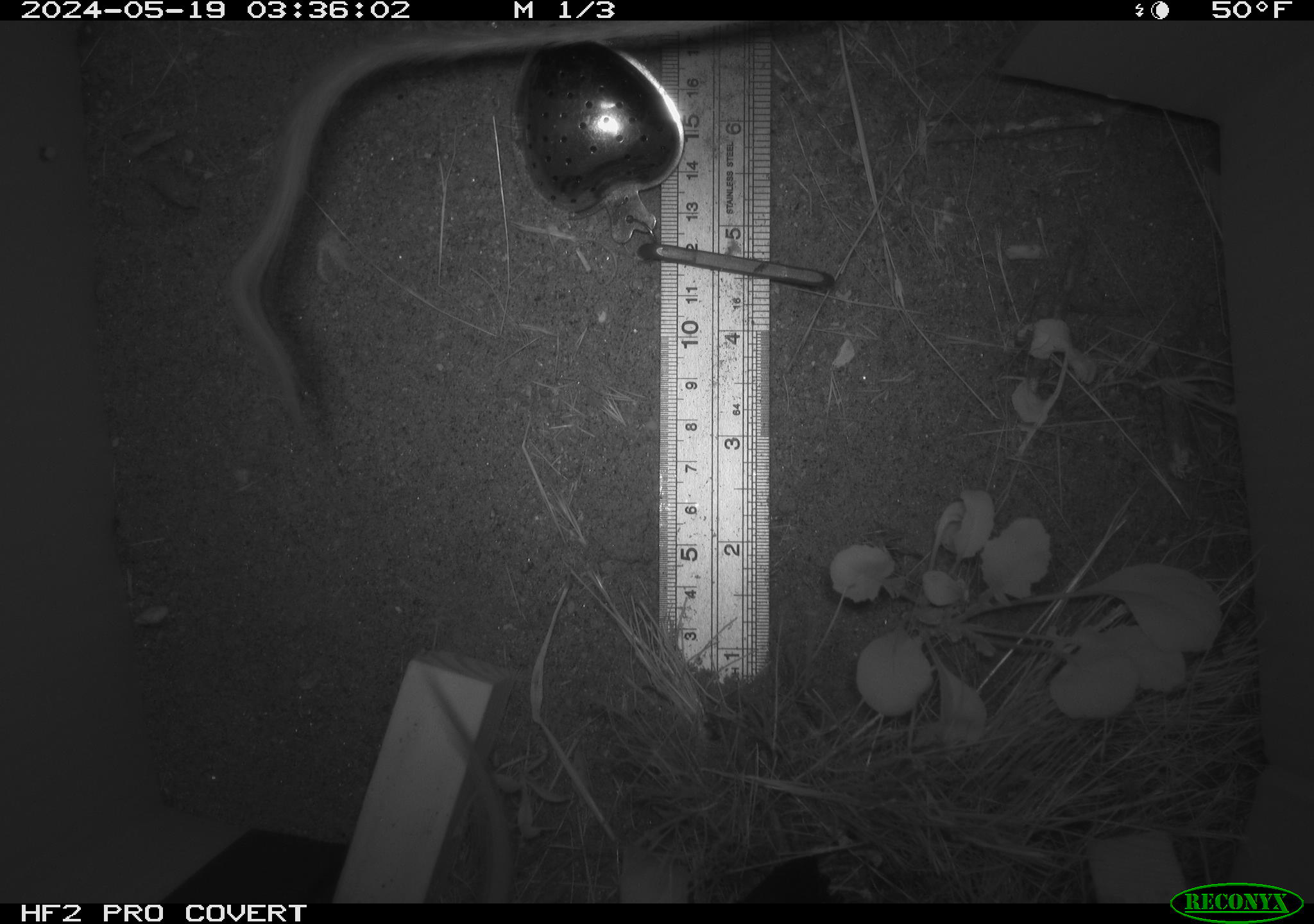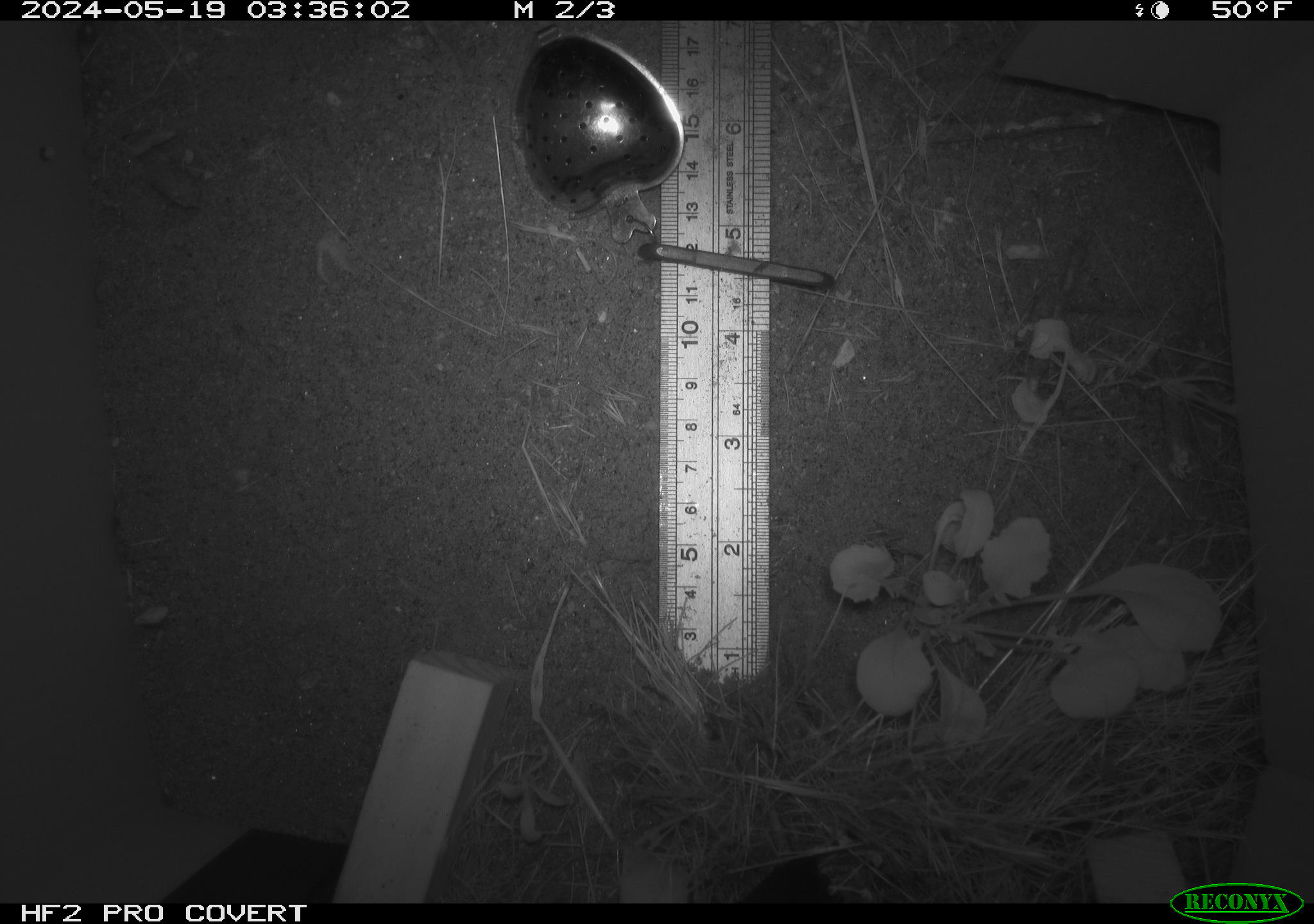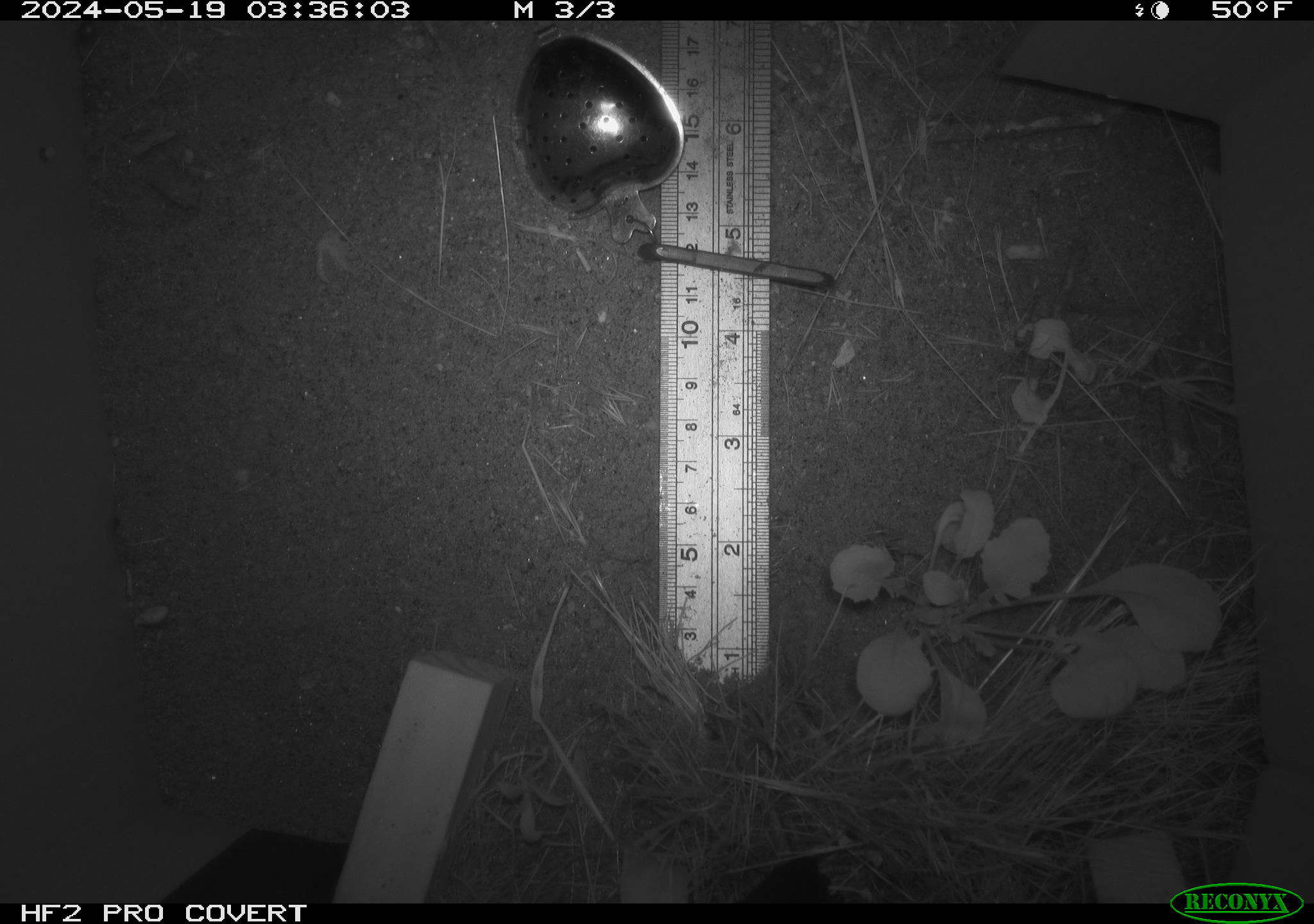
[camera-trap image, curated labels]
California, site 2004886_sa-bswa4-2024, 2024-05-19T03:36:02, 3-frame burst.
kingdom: Animalia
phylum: Chordata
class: Mammalia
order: Rodentia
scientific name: Rodentia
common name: rodent